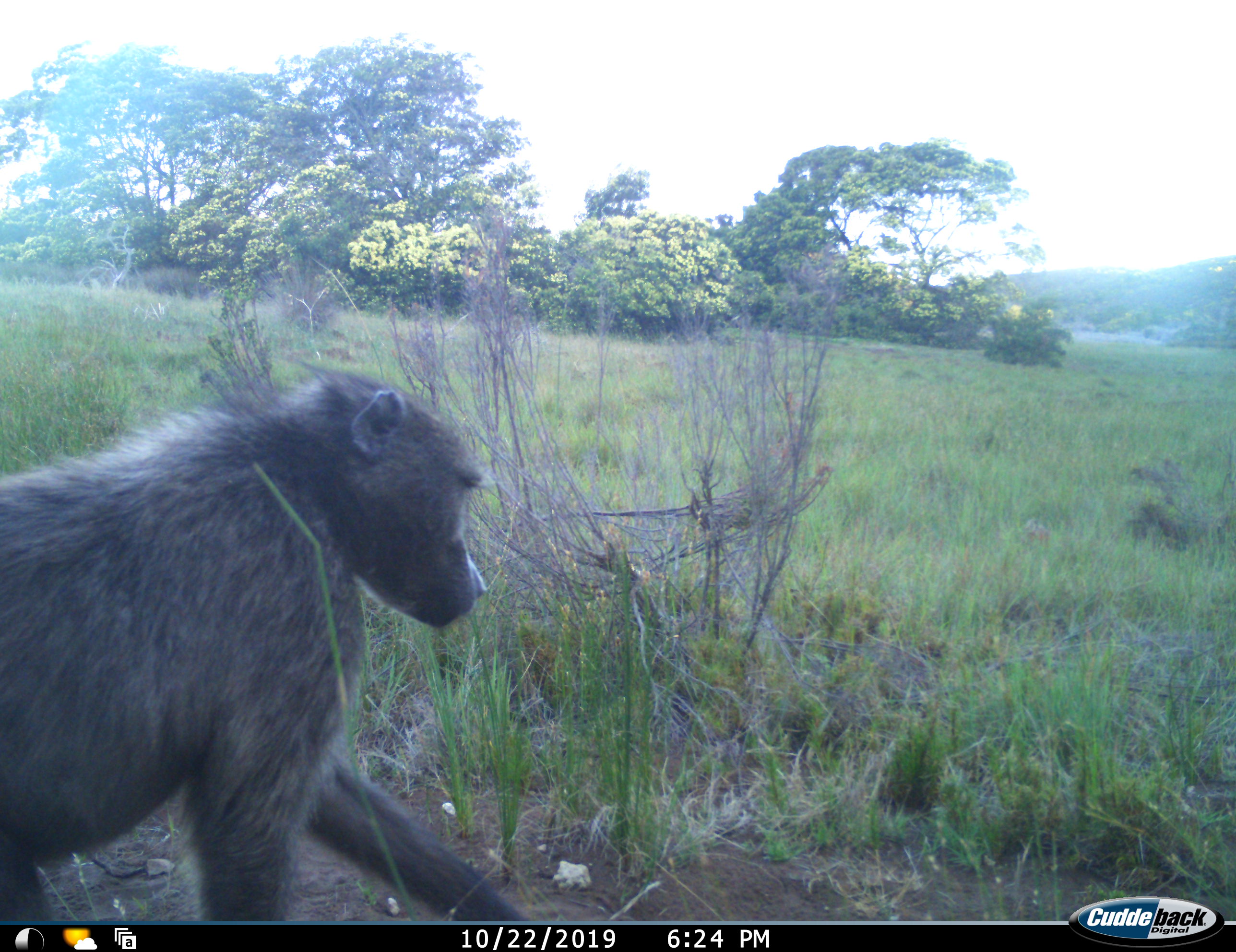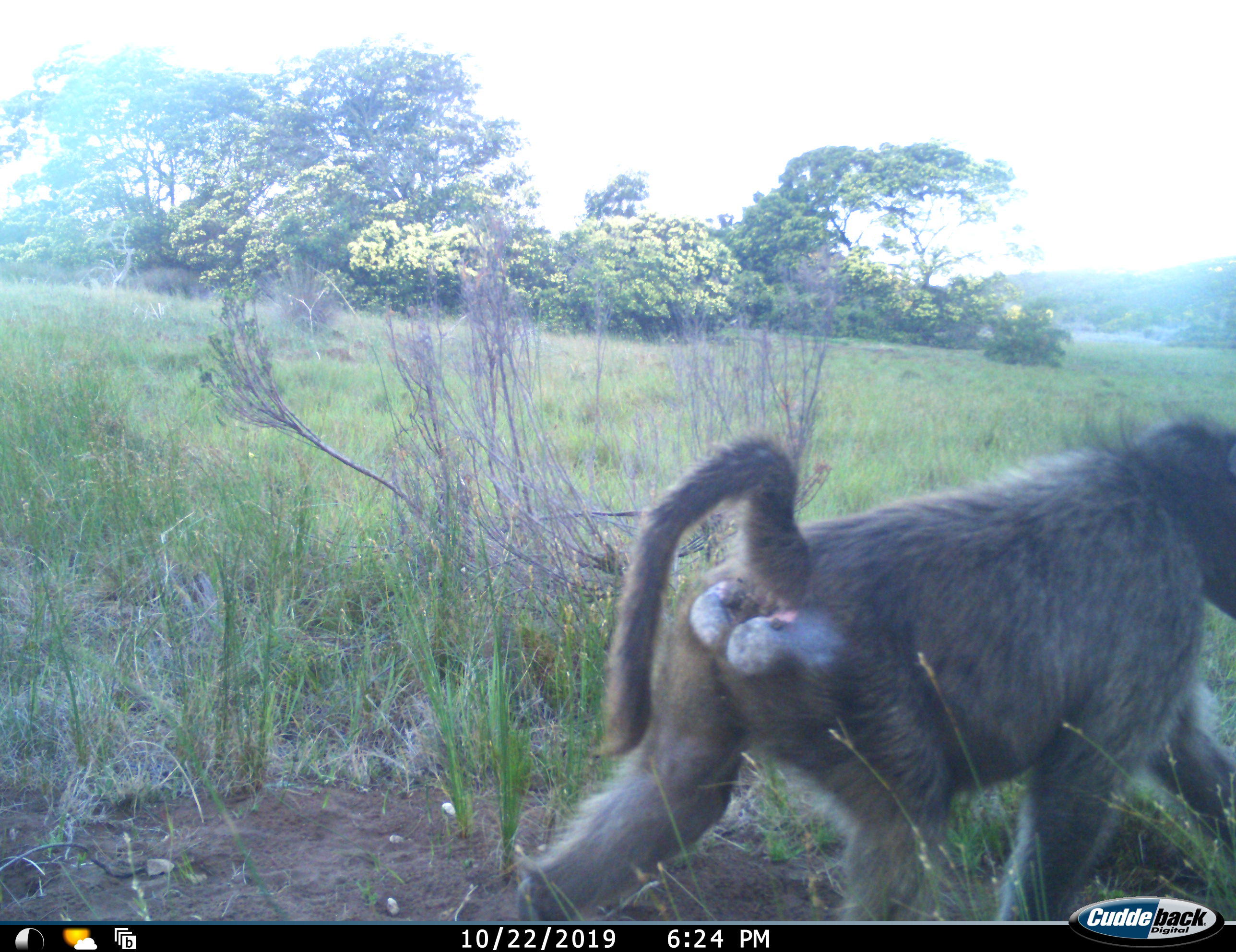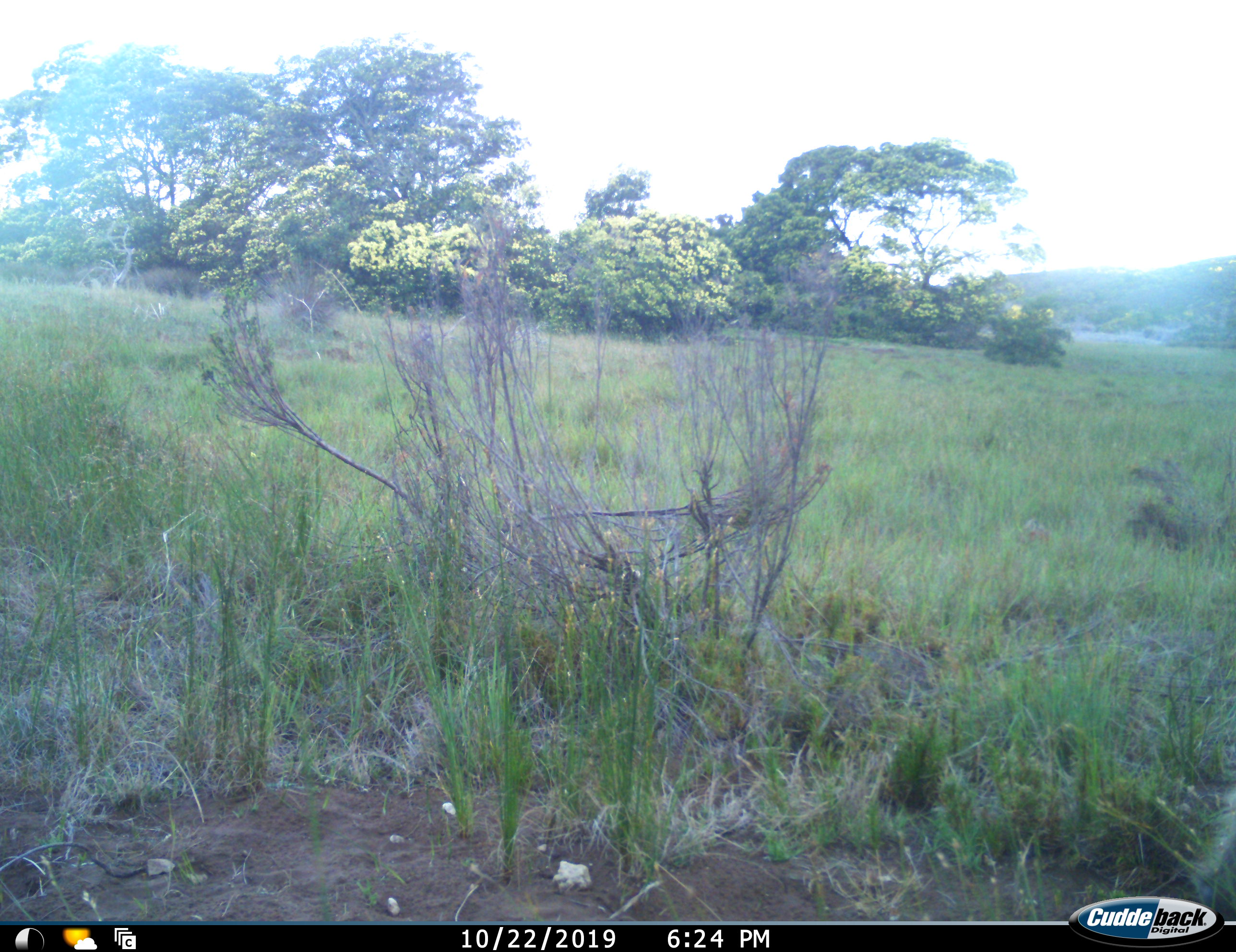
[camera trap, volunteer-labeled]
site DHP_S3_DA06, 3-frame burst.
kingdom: Animalia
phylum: Chordata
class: Mammalia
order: Primates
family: Cercopithecidae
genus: Papio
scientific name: Papio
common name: baboon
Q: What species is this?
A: Baboon (Papio).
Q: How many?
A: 1.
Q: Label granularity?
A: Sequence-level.